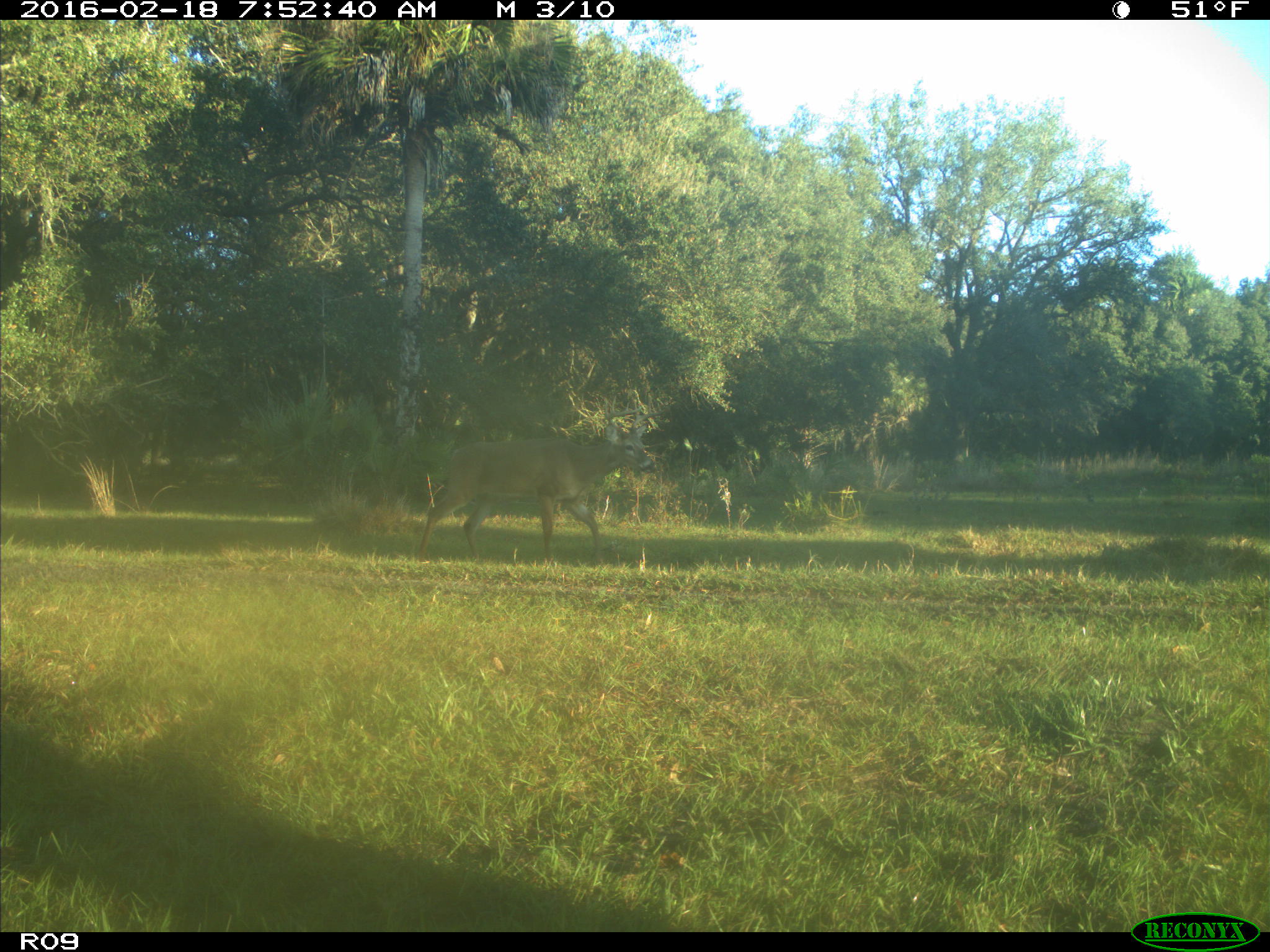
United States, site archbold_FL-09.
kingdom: Animalia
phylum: Chordata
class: Mammalia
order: Artiodactyla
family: Cervidae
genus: Odocoileus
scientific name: Odocoileus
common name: deer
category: unidentified deer